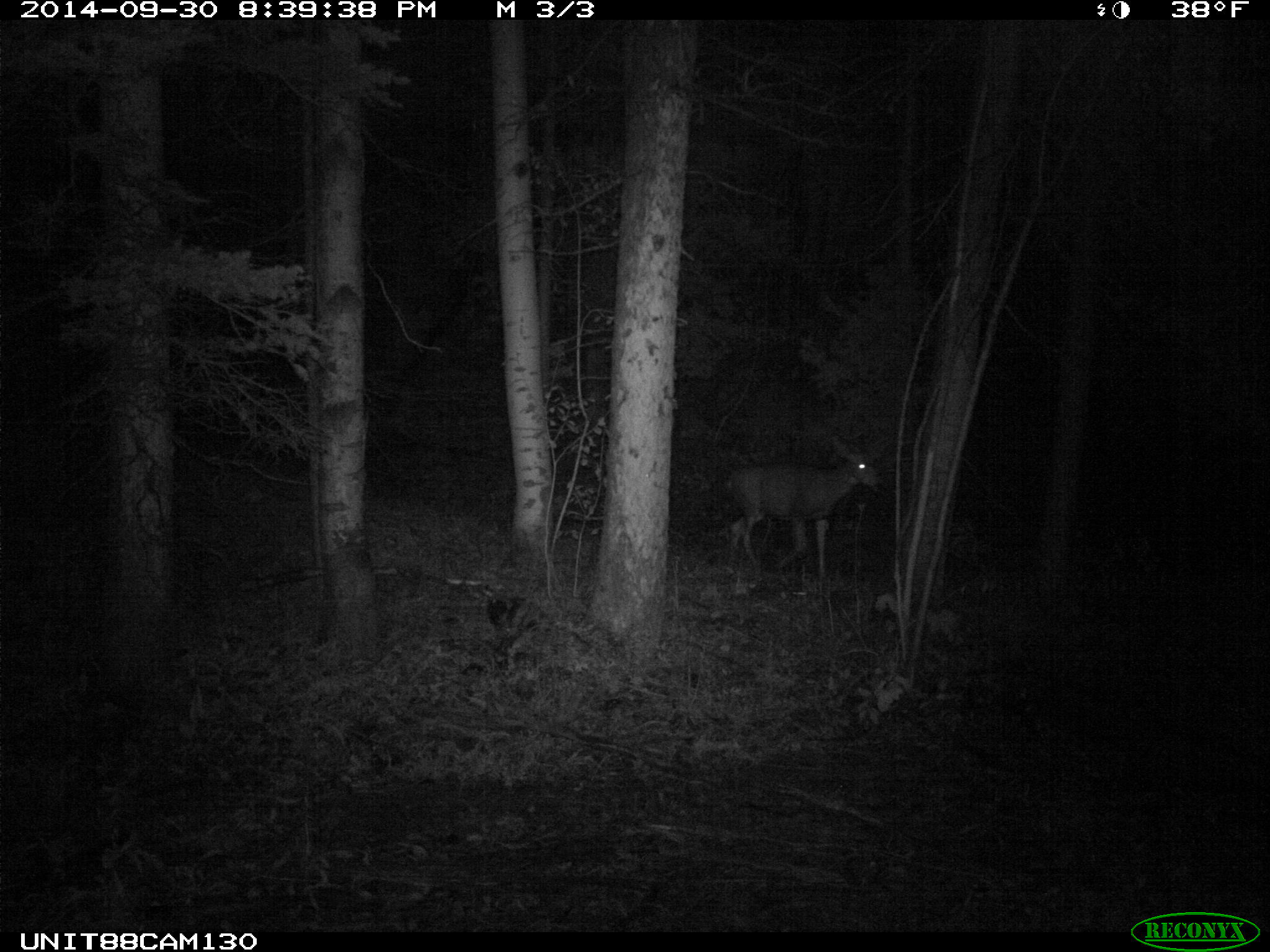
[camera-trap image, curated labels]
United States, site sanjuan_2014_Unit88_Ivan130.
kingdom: Animalia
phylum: Chordata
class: Mammalia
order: Artiodactyla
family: Cervidae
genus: Odocoileus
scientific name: Odocoileus hemionus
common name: mule deer